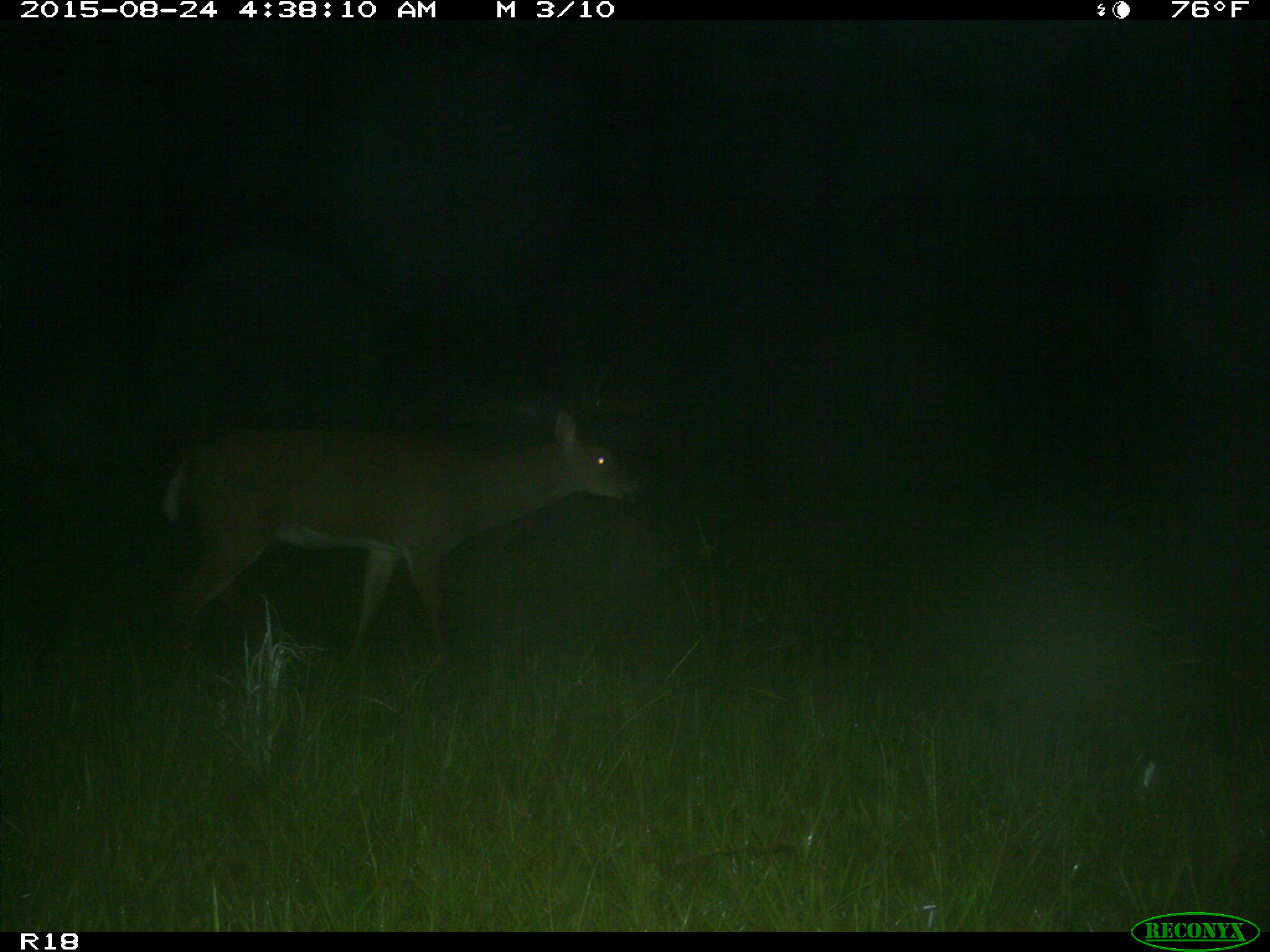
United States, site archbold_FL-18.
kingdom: Animalia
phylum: Chordata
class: Mammalia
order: Artiodactyla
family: Cervidae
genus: Odocoileus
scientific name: Odocoileus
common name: deer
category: unidentified deer